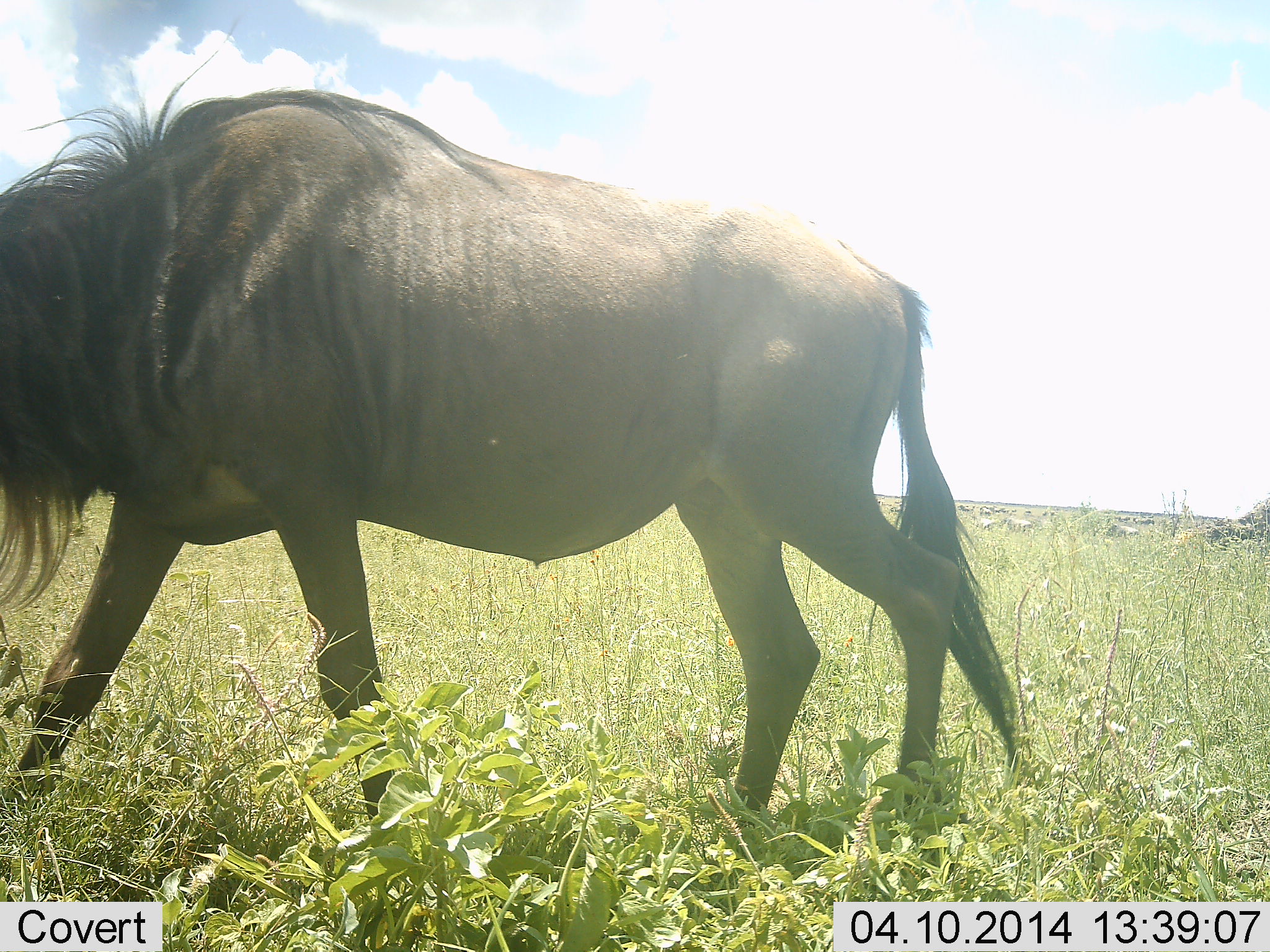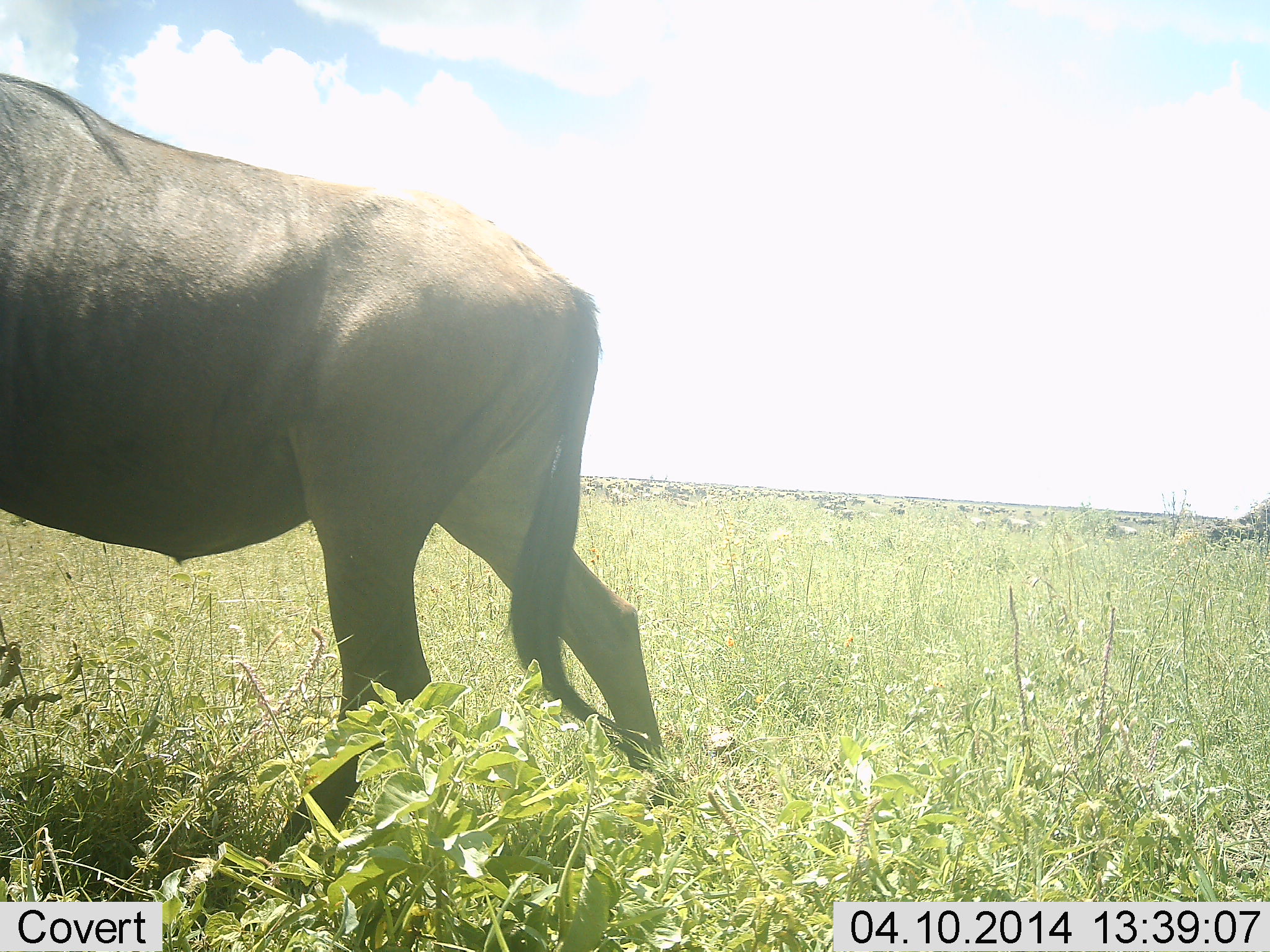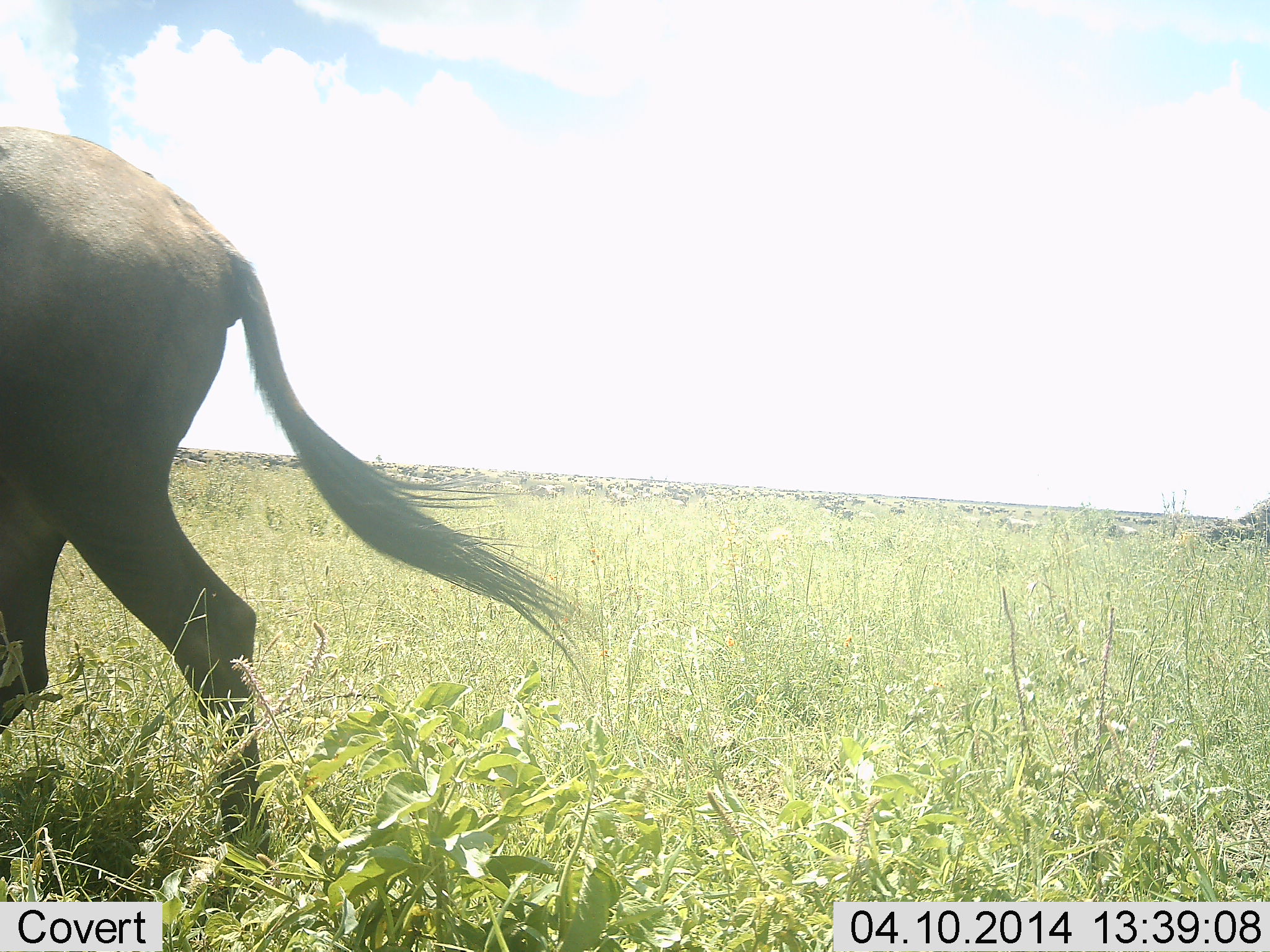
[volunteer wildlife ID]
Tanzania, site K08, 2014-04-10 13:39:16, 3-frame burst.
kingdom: Animalia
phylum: Chordata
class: Mammalia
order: Artiodactyla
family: Bovidae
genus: Connochaetes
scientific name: Connochaetes taurinus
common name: blue wildebeest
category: wildebeest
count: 11-50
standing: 30%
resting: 20%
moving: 100%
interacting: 0%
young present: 10%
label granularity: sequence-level